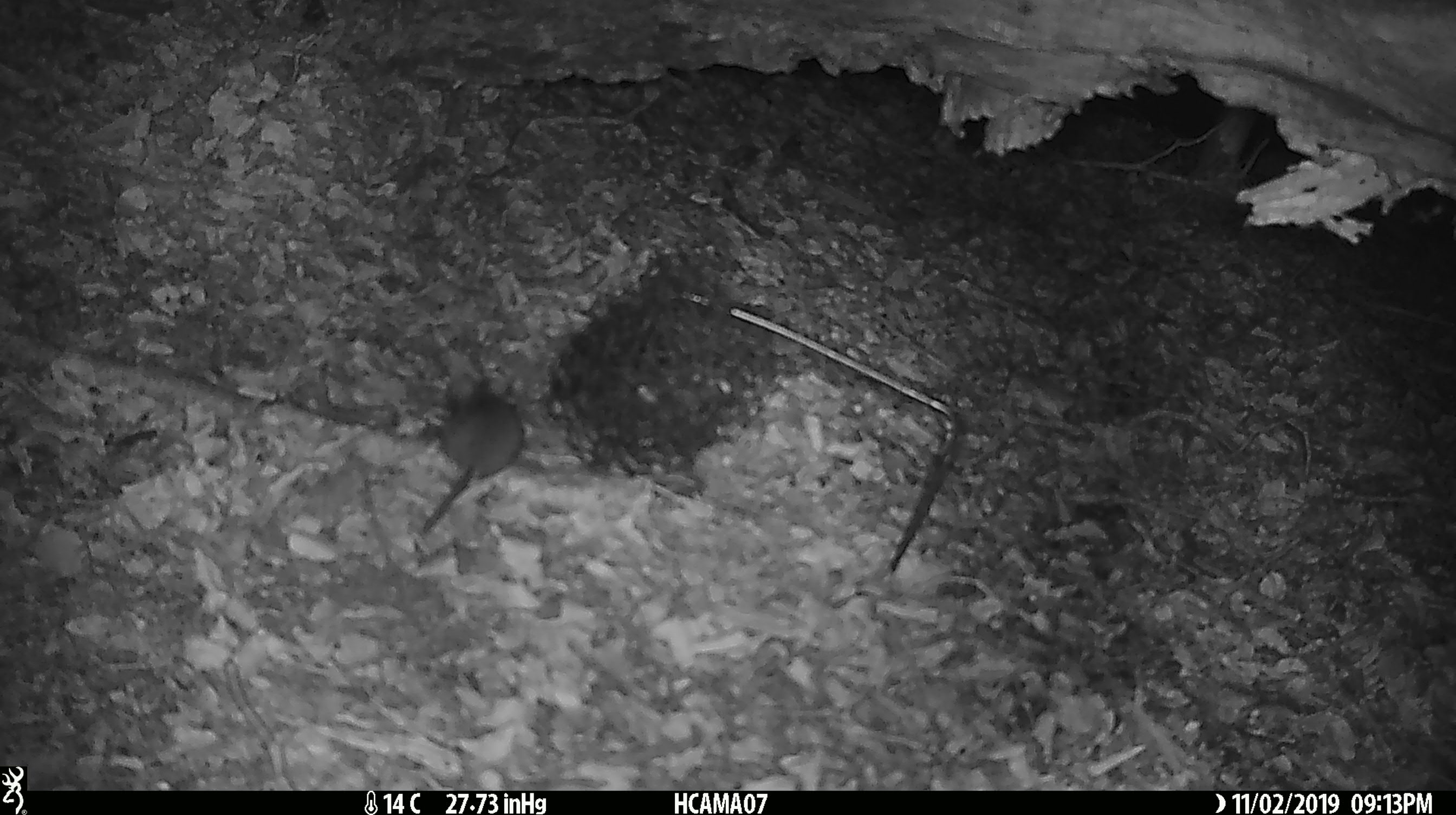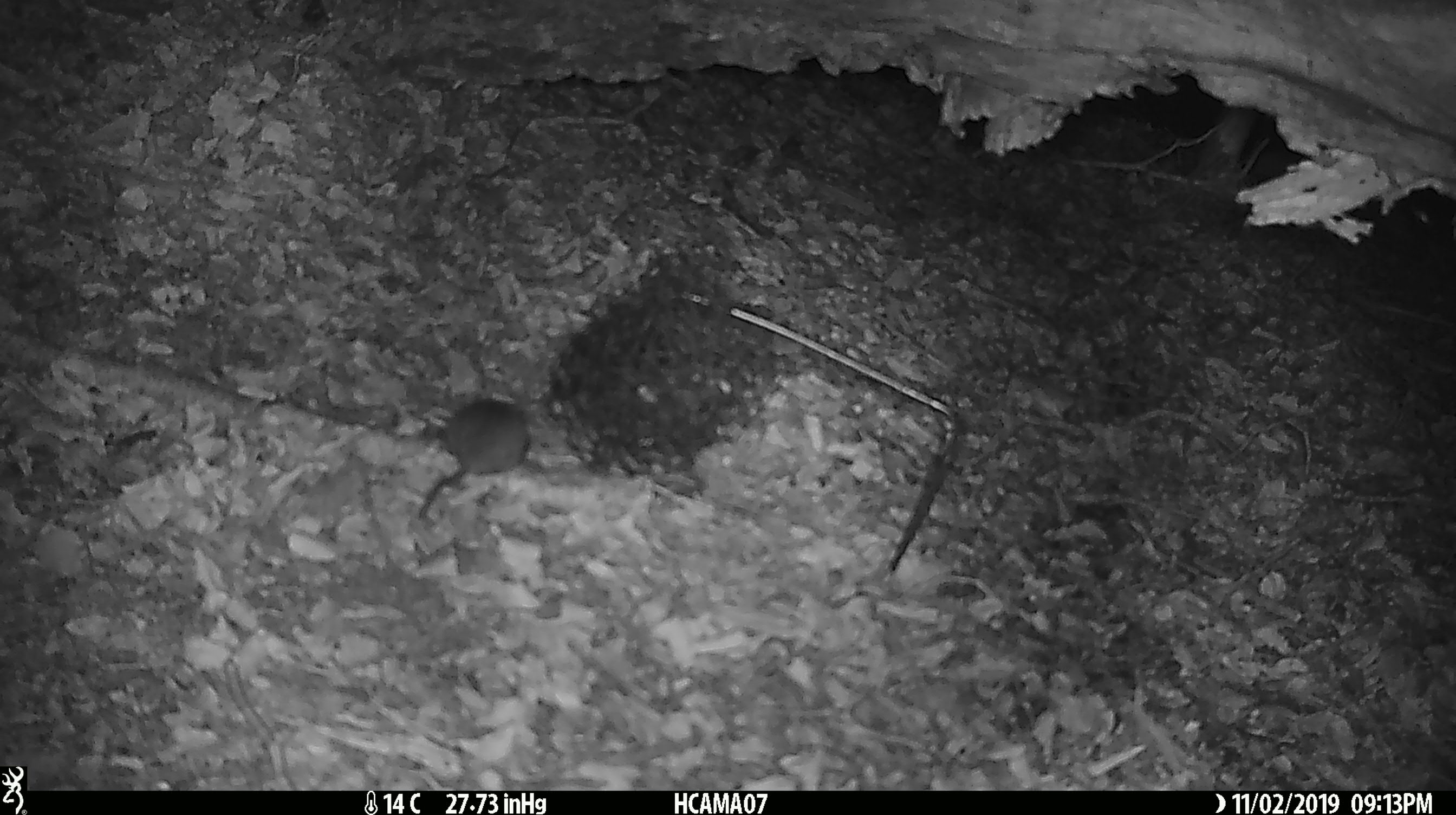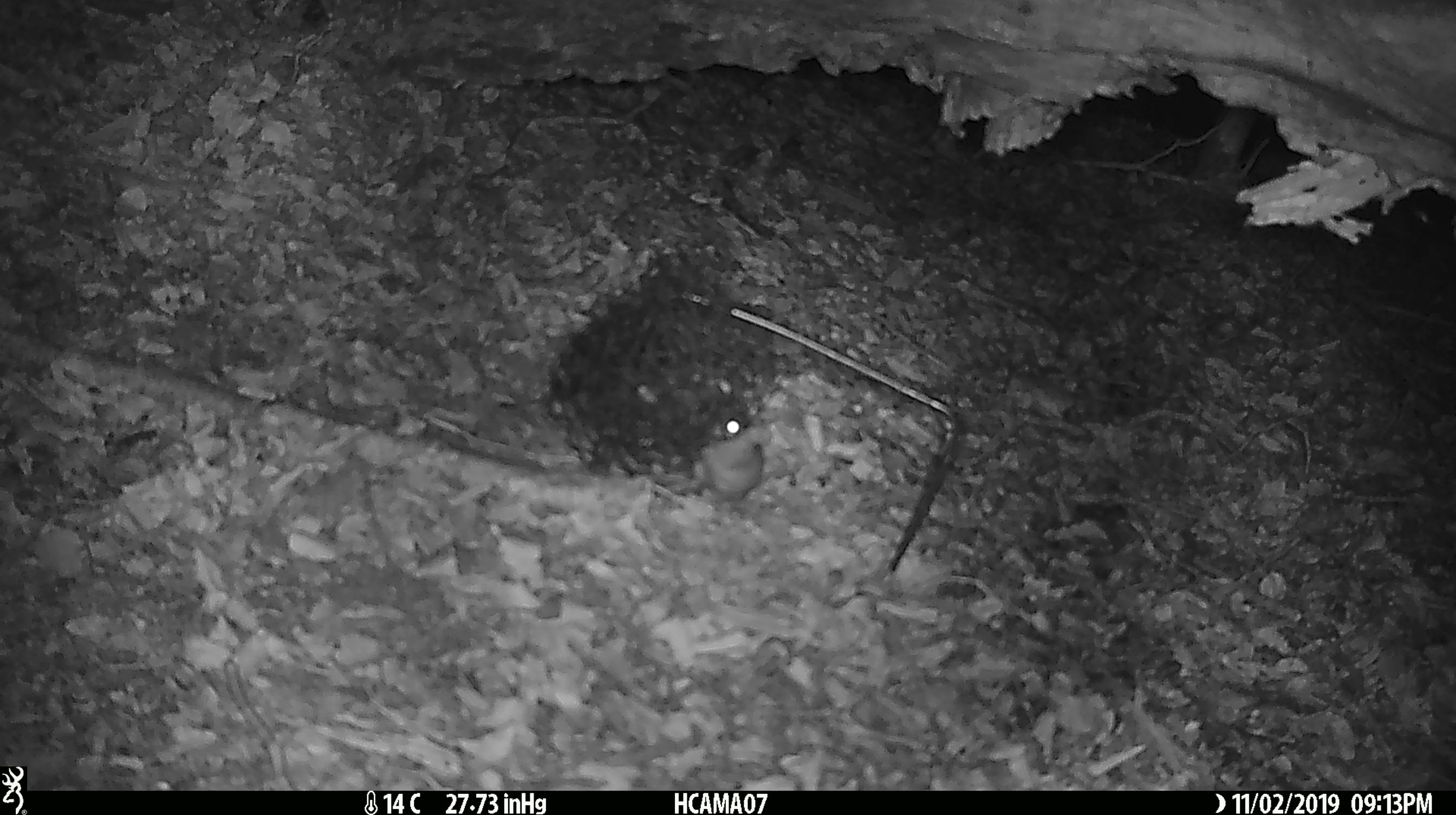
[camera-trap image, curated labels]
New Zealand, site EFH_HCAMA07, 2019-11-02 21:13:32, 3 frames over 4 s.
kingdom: Animalia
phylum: Chordata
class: Mammalia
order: Rodentia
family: Muridae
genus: Mus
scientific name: Mus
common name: mouse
Mouse (Mus).